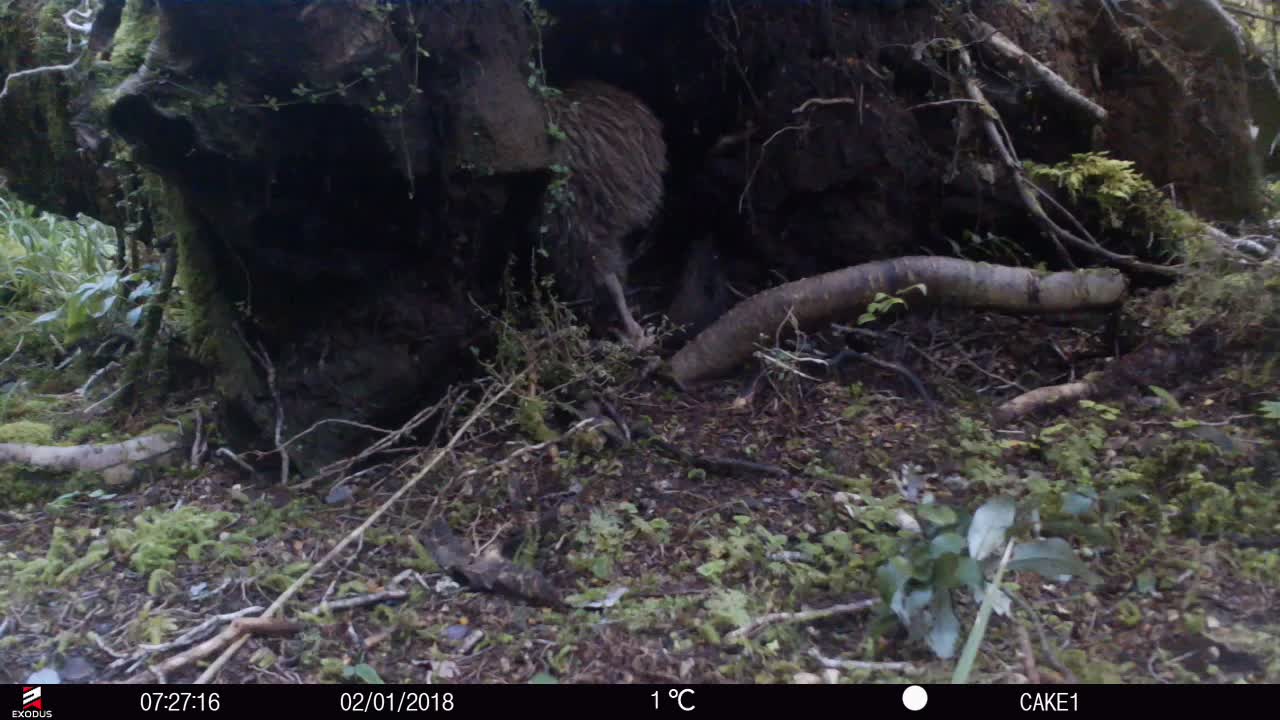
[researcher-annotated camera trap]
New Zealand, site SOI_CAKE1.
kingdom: Animalia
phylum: Chordata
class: Aves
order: Apterygiformes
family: Apterygidae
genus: Apteryx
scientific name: Apteryx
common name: kiwi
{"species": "kiwi (Apteryx)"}